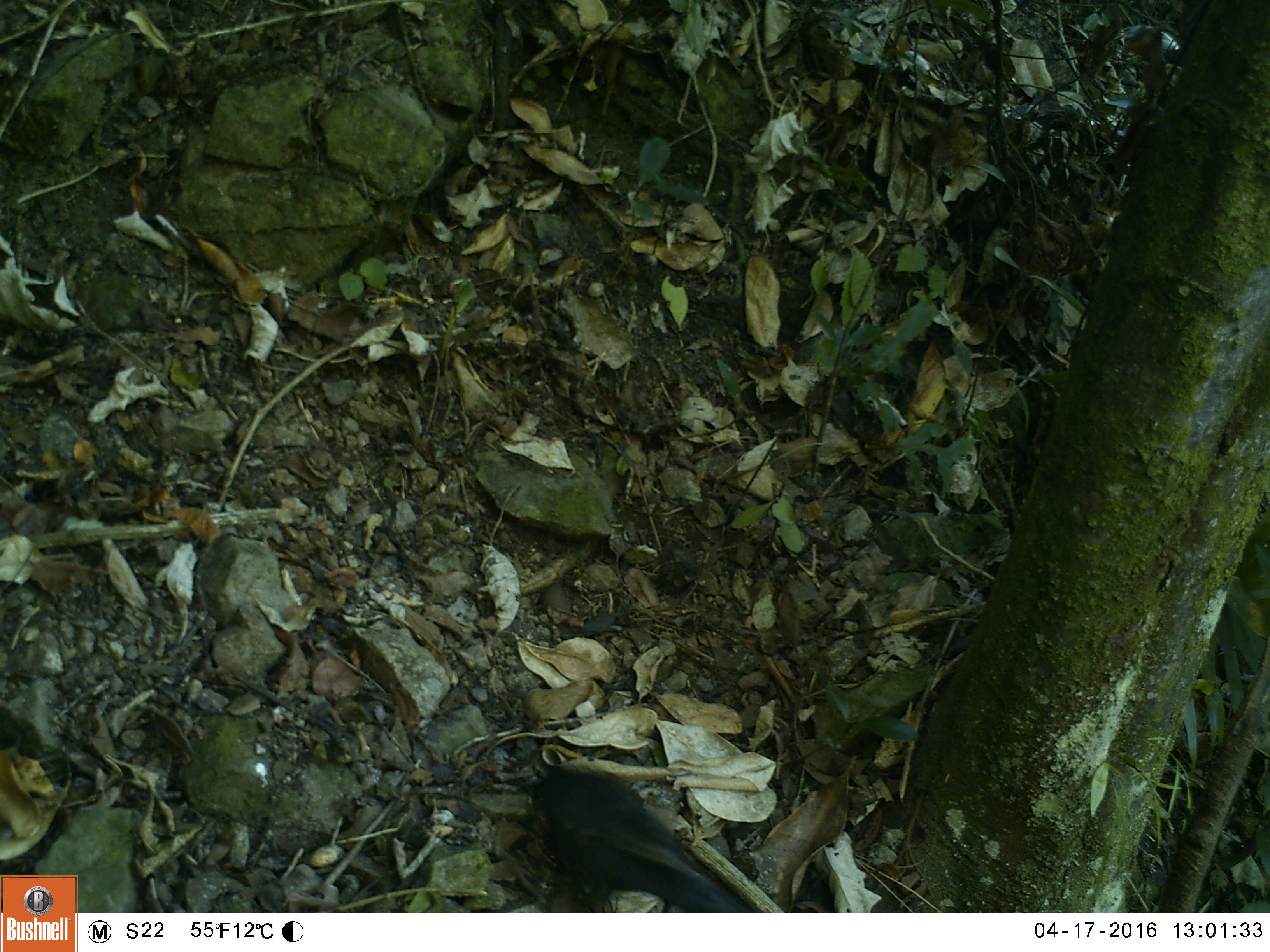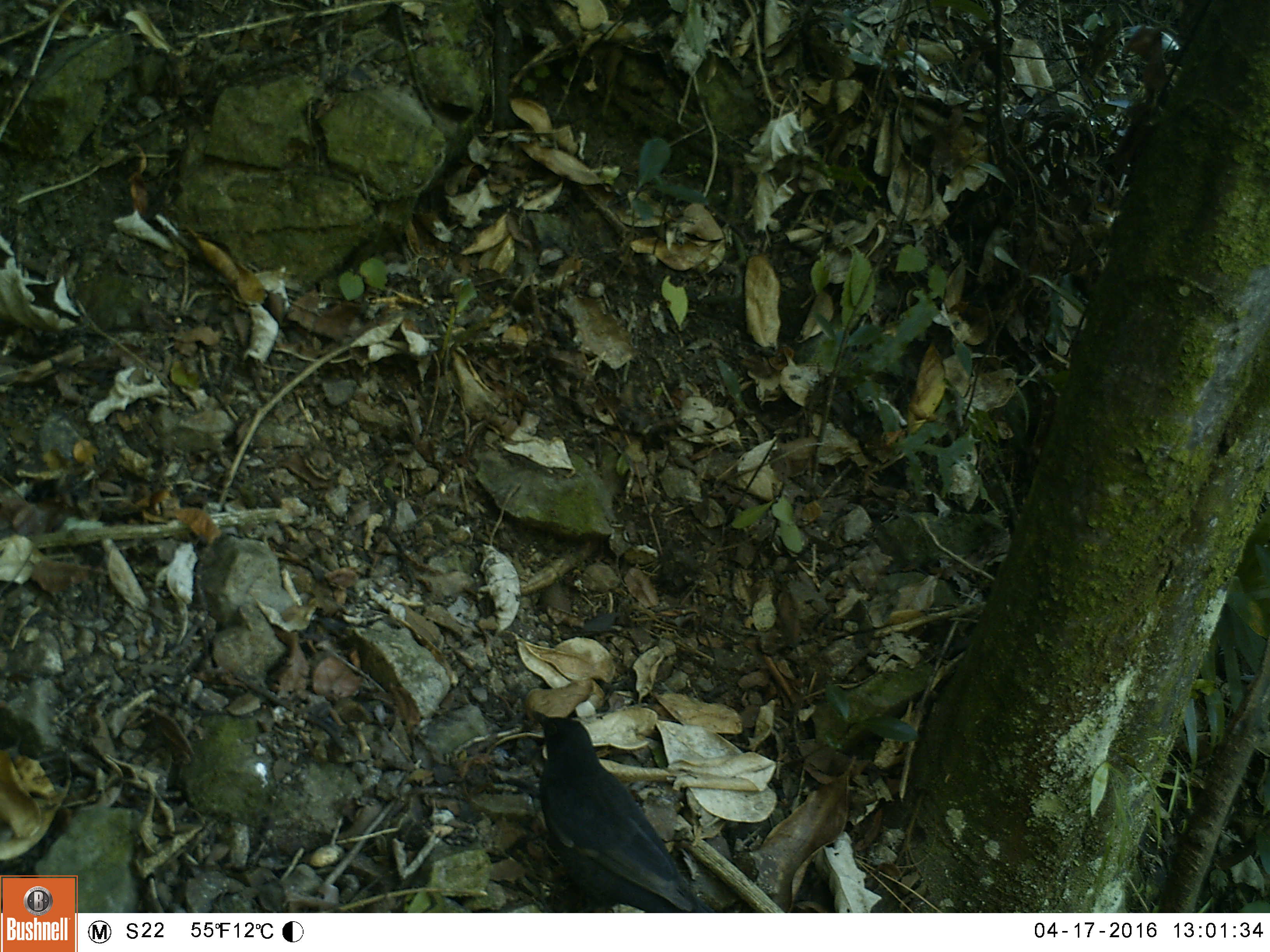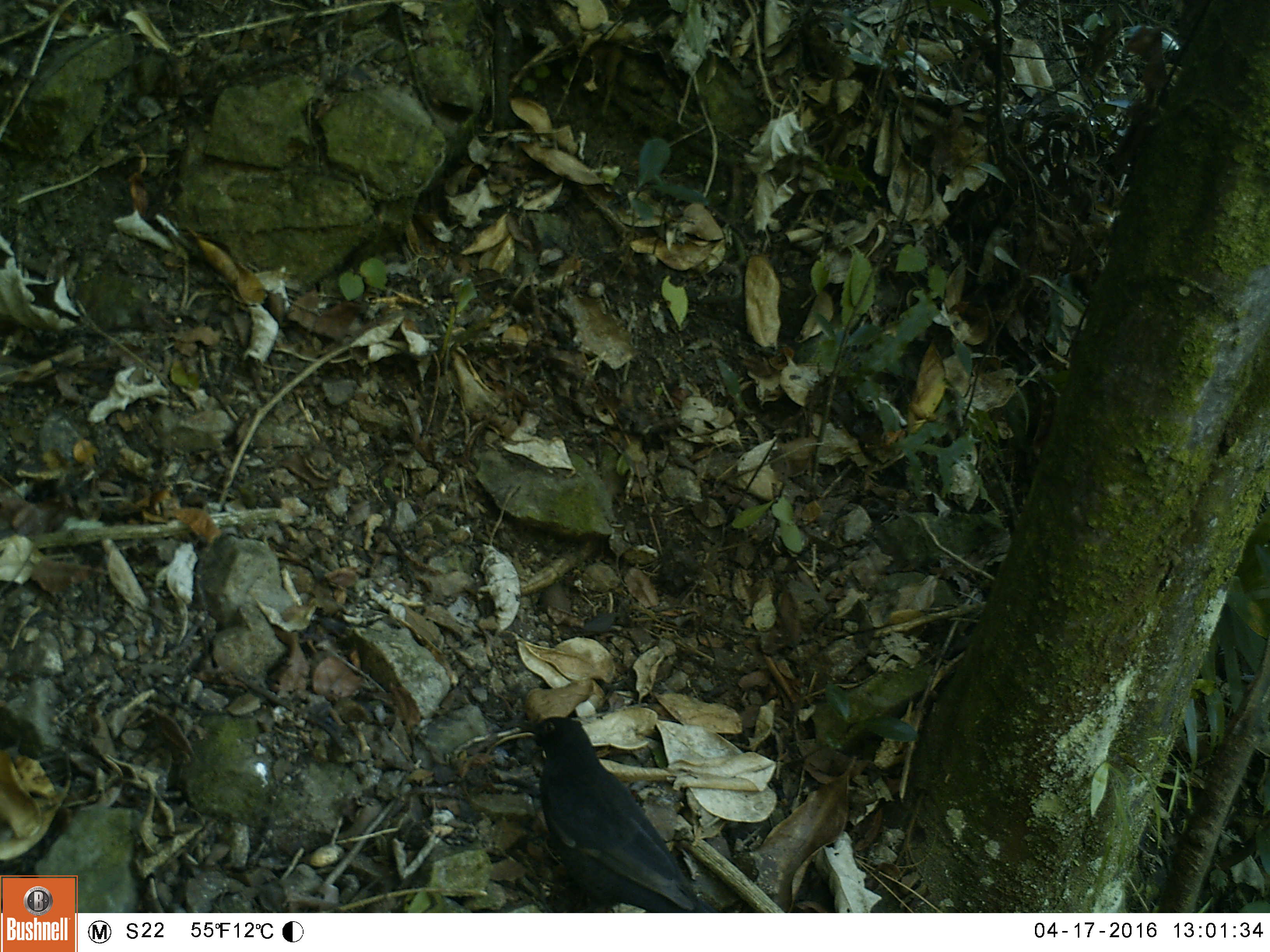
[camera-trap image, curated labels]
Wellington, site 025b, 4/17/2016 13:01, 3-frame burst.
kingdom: Animalia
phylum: Chordata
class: Aves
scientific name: Aves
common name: bird